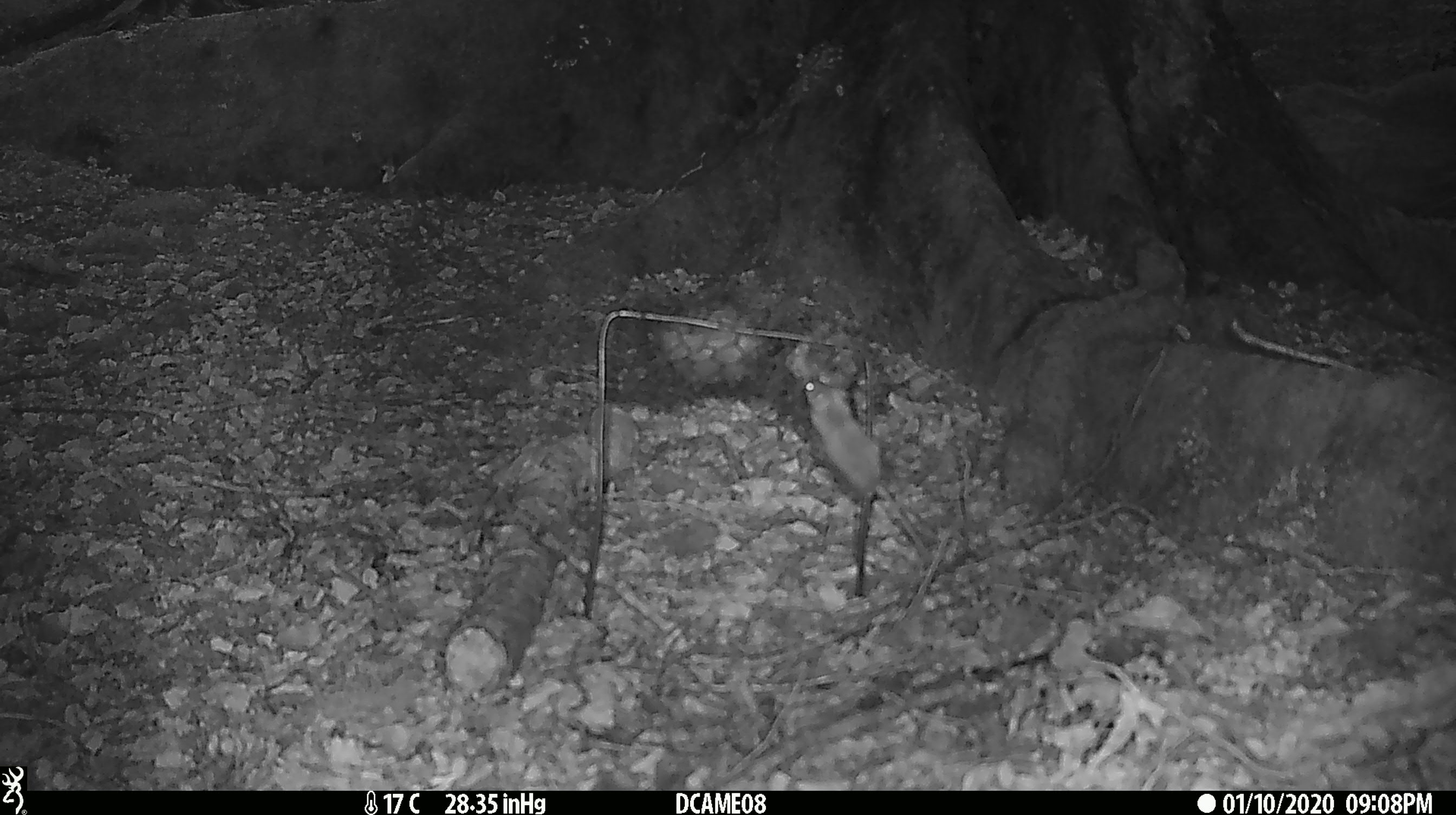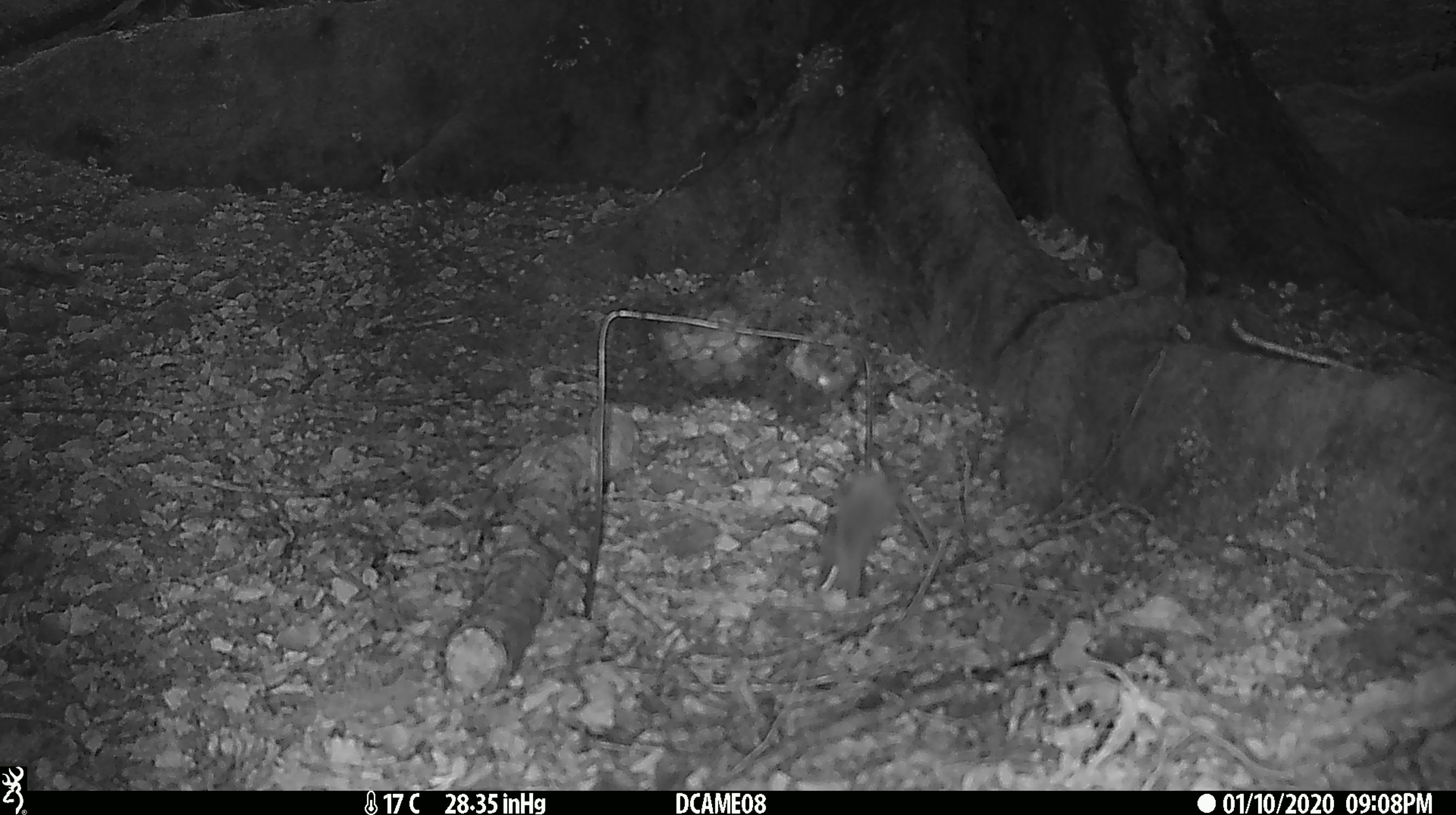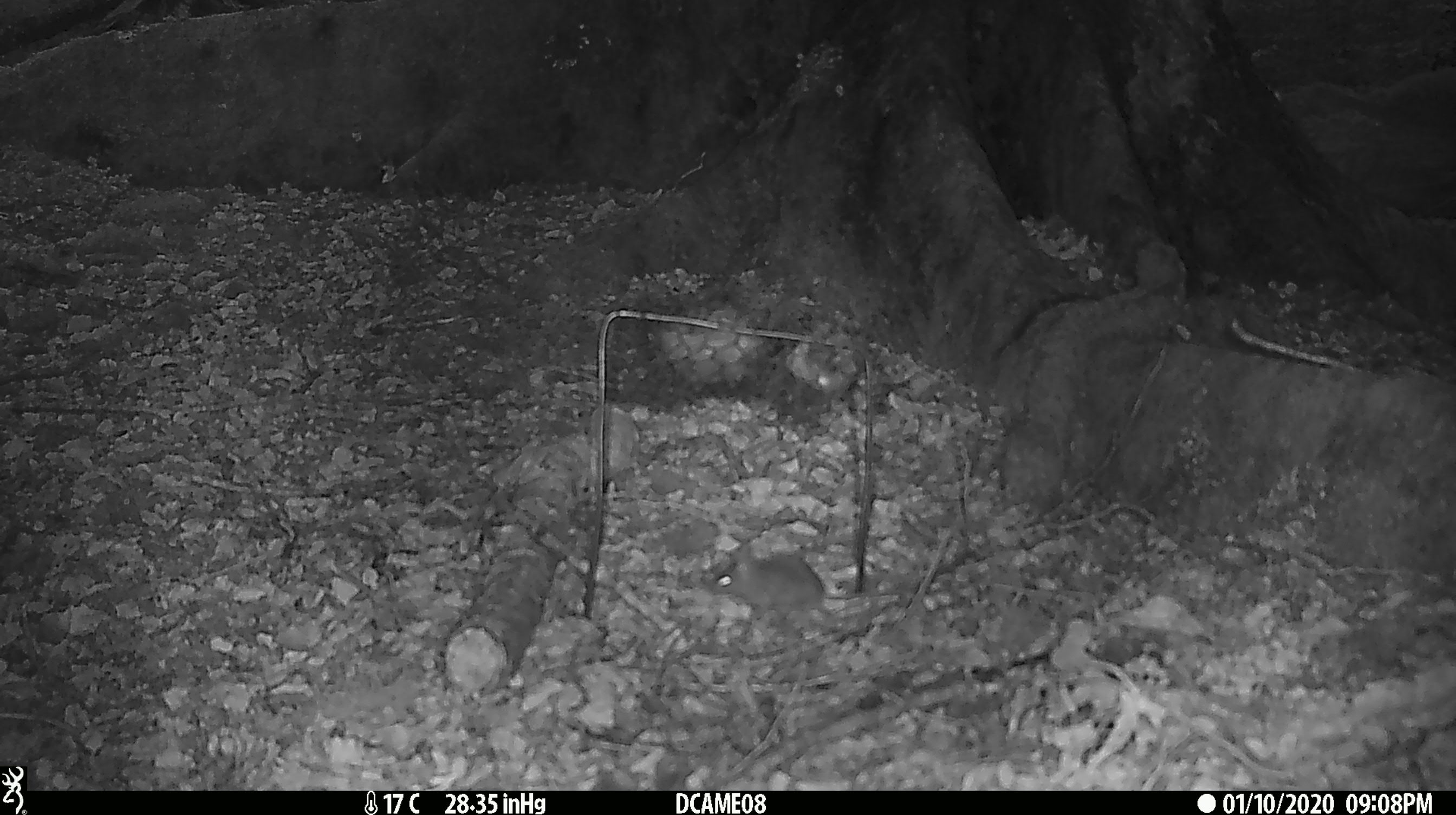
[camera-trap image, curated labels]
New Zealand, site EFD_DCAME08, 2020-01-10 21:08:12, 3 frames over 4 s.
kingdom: Animalia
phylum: Chordata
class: Mammalia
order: Rodentia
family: Muridae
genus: Mus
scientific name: Mus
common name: mouse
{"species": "mouse (Mus)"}